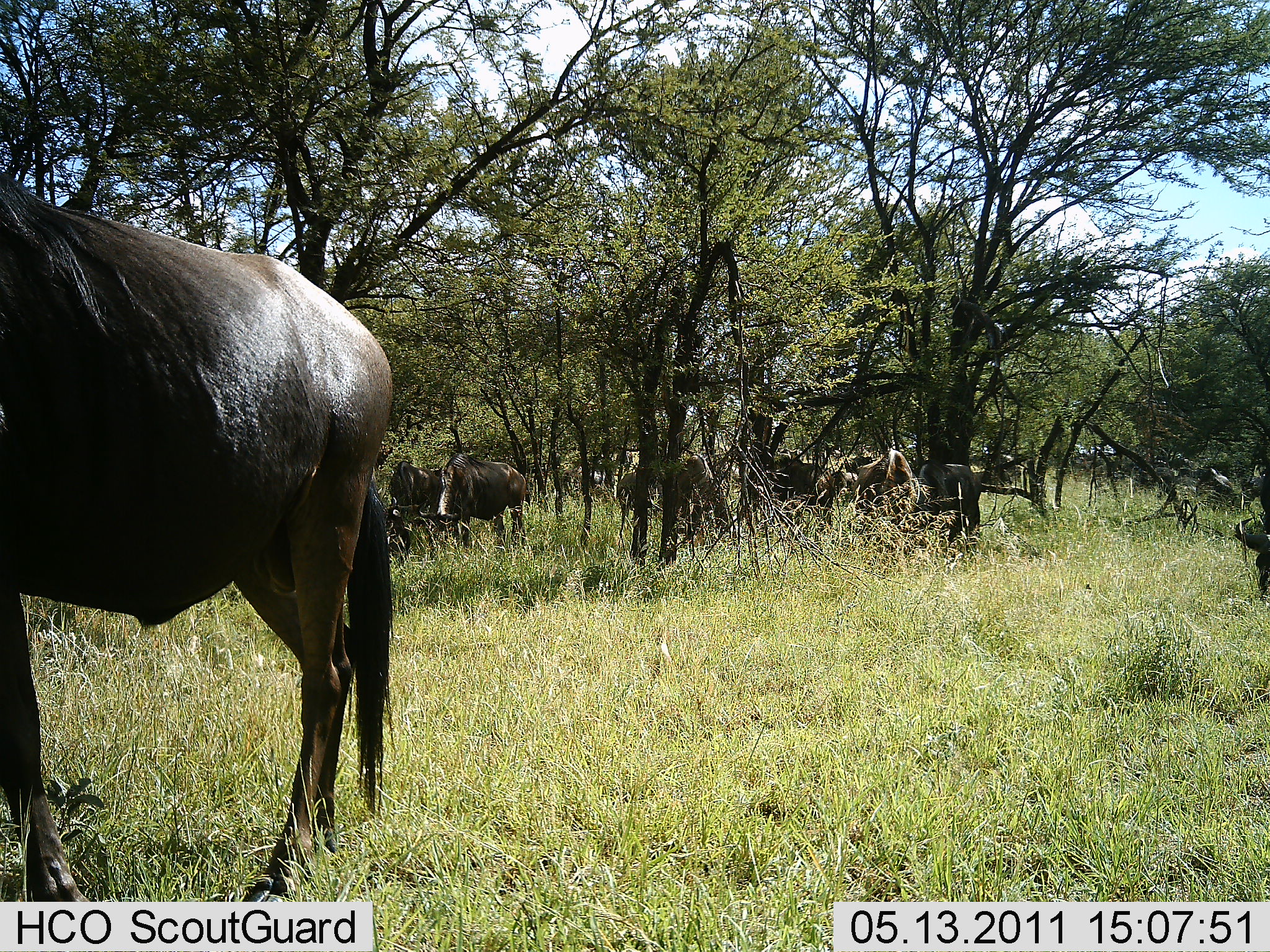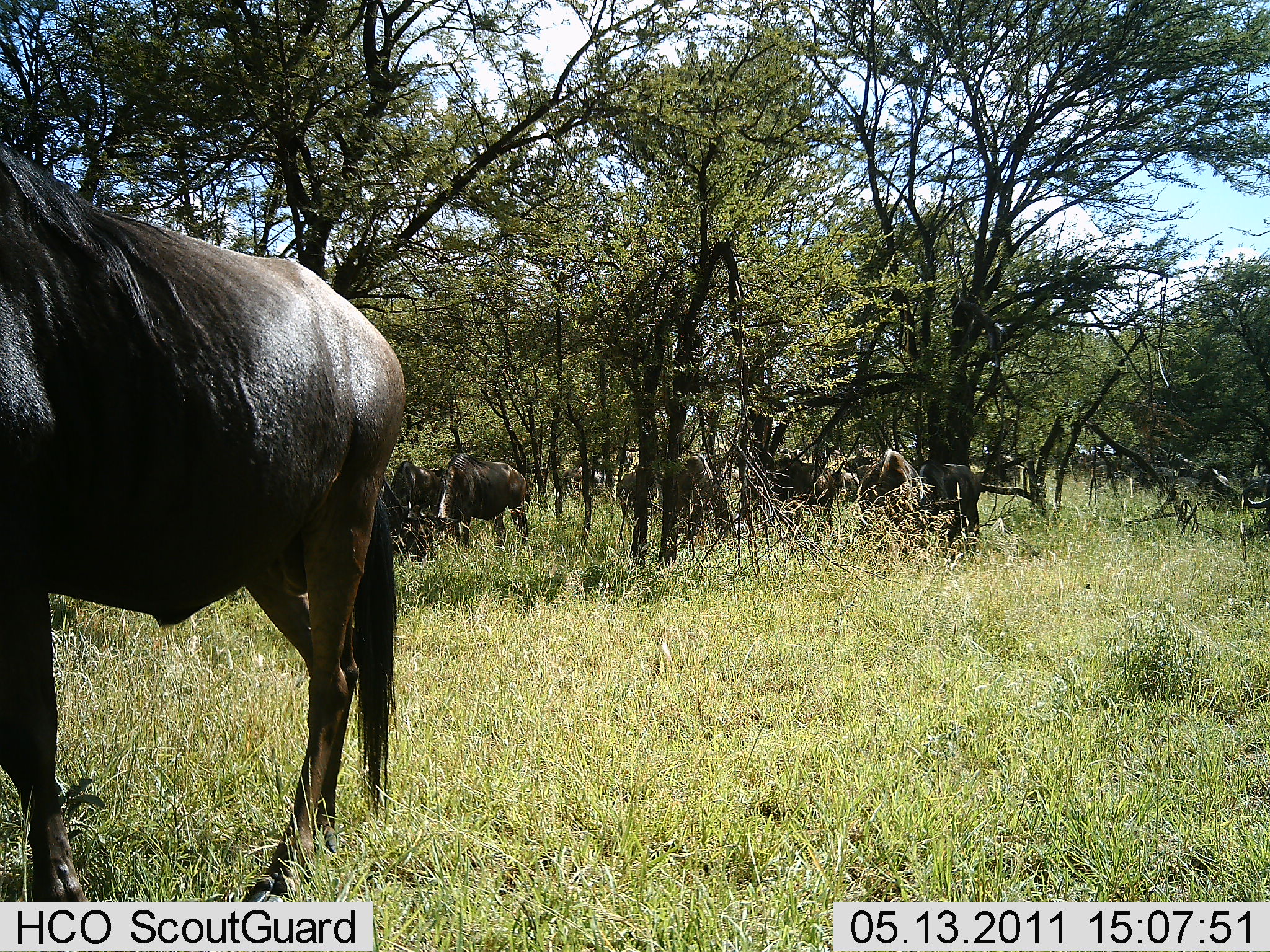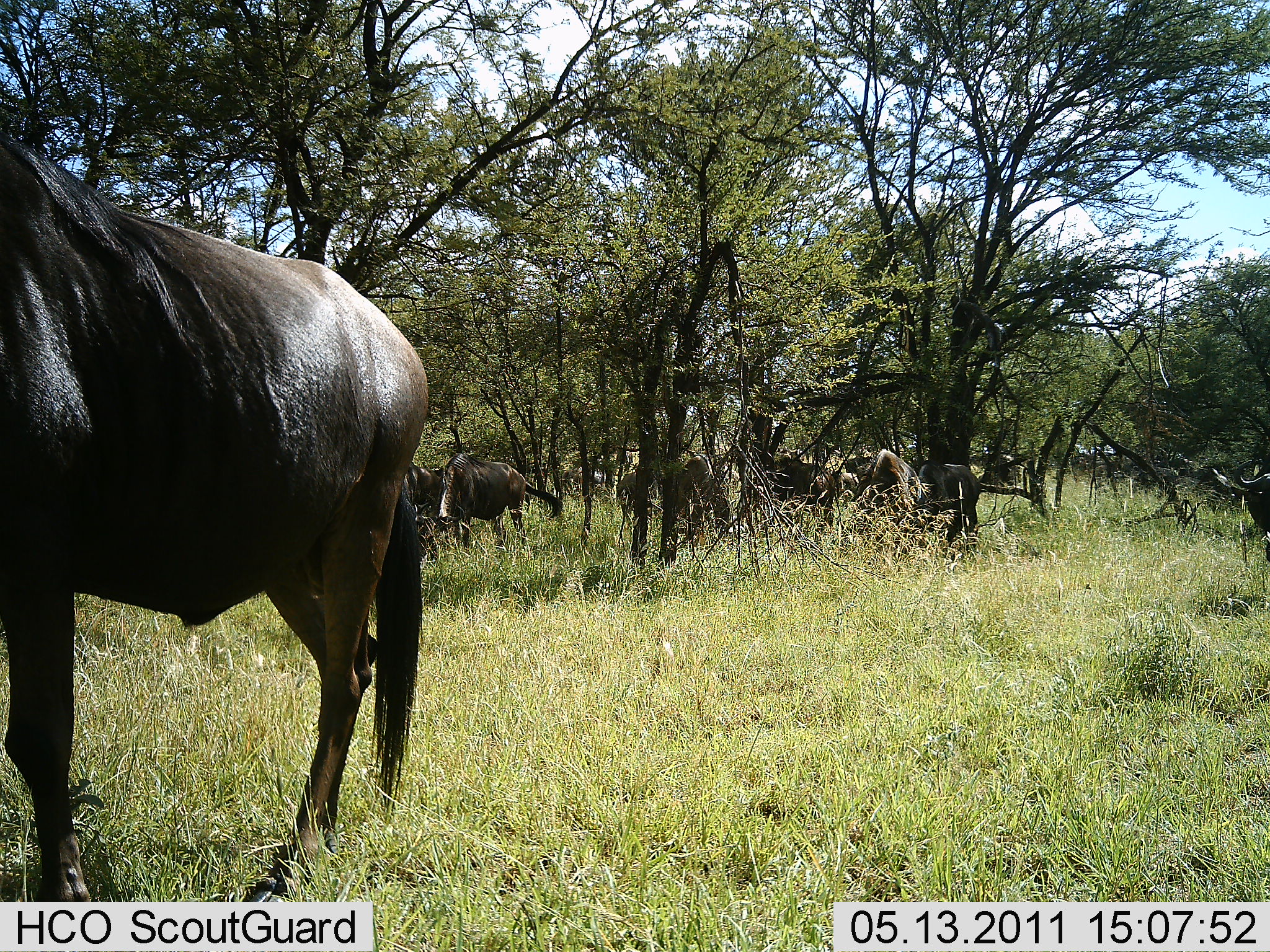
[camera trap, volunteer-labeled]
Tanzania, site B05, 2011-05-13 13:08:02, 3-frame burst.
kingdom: Animalia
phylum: Chordata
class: Mammalia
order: Artiodactyla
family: Bovidae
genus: Connochaetes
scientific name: Connochaetes taurinus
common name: blue wildebeest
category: wildebeest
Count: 9.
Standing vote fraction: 82%.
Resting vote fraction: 9%.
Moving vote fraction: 27%.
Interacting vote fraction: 9%.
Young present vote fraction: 0%.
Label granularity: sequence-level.